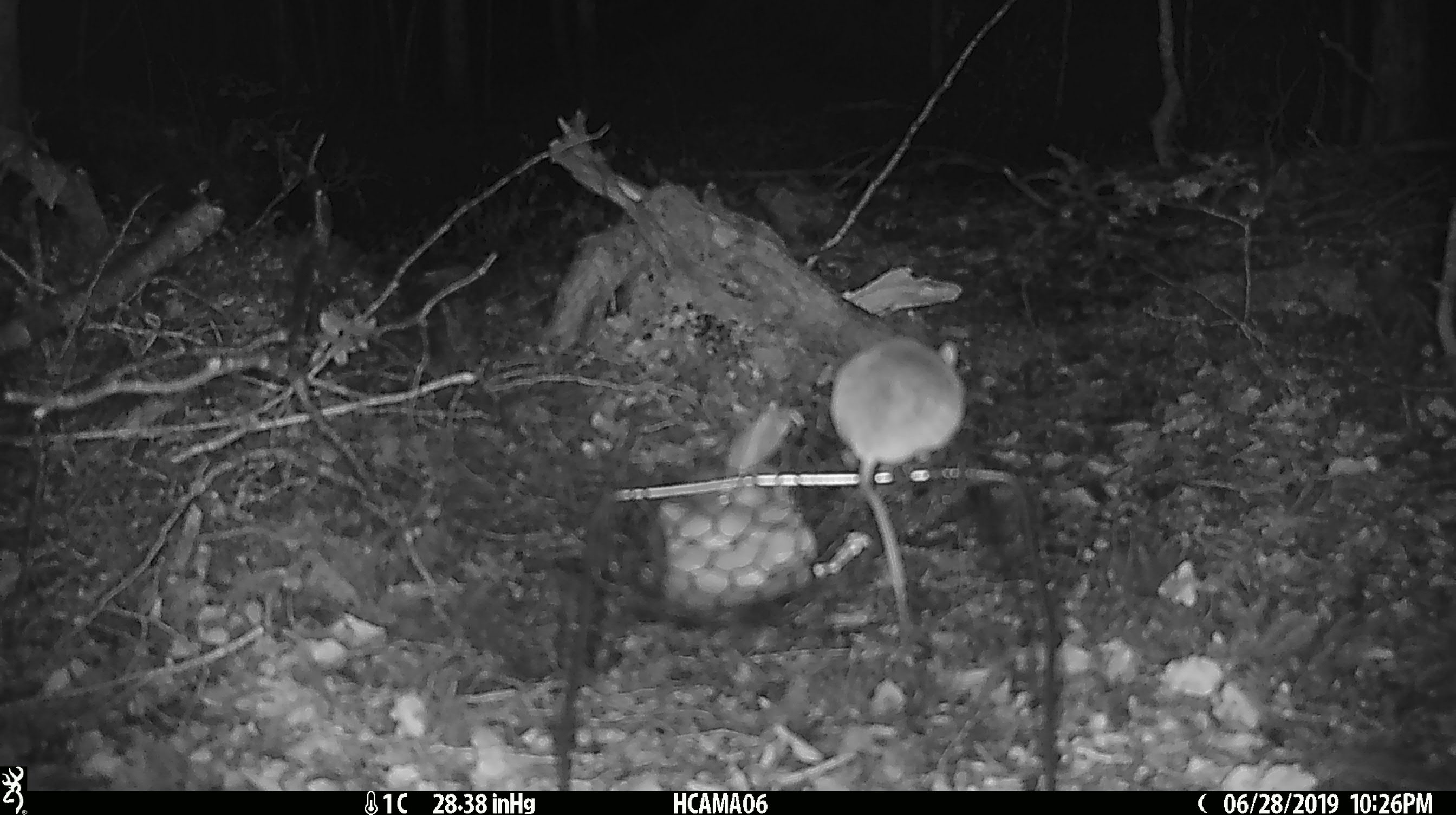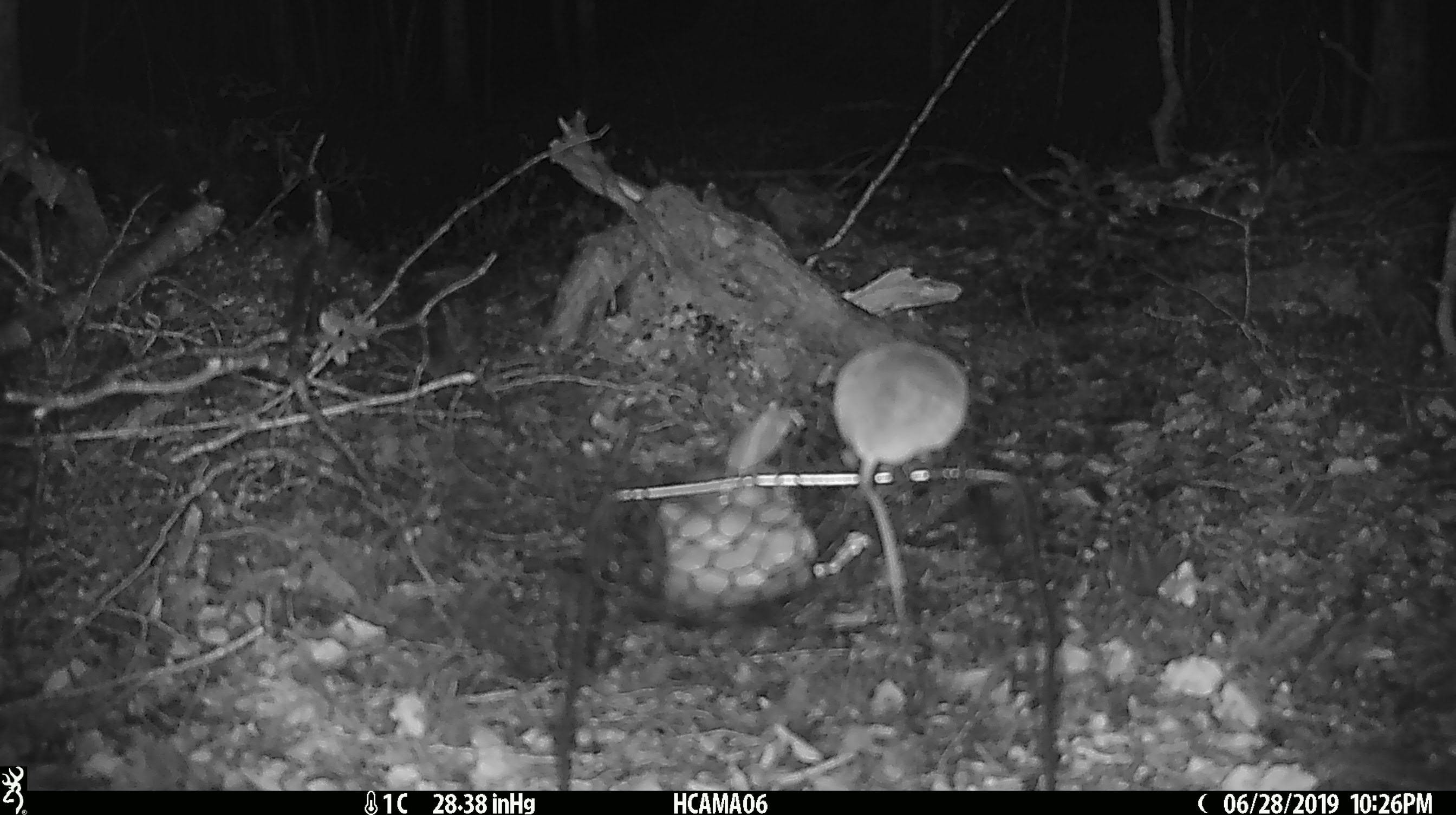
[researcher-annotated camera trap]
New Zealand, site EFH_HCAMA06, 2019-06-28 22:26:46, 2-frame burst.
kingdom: Animalia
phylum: Chordata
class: Mammalia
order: Rodentia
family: Muridae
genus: Mus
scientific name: Mus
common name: mouse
Mouse (Mus).